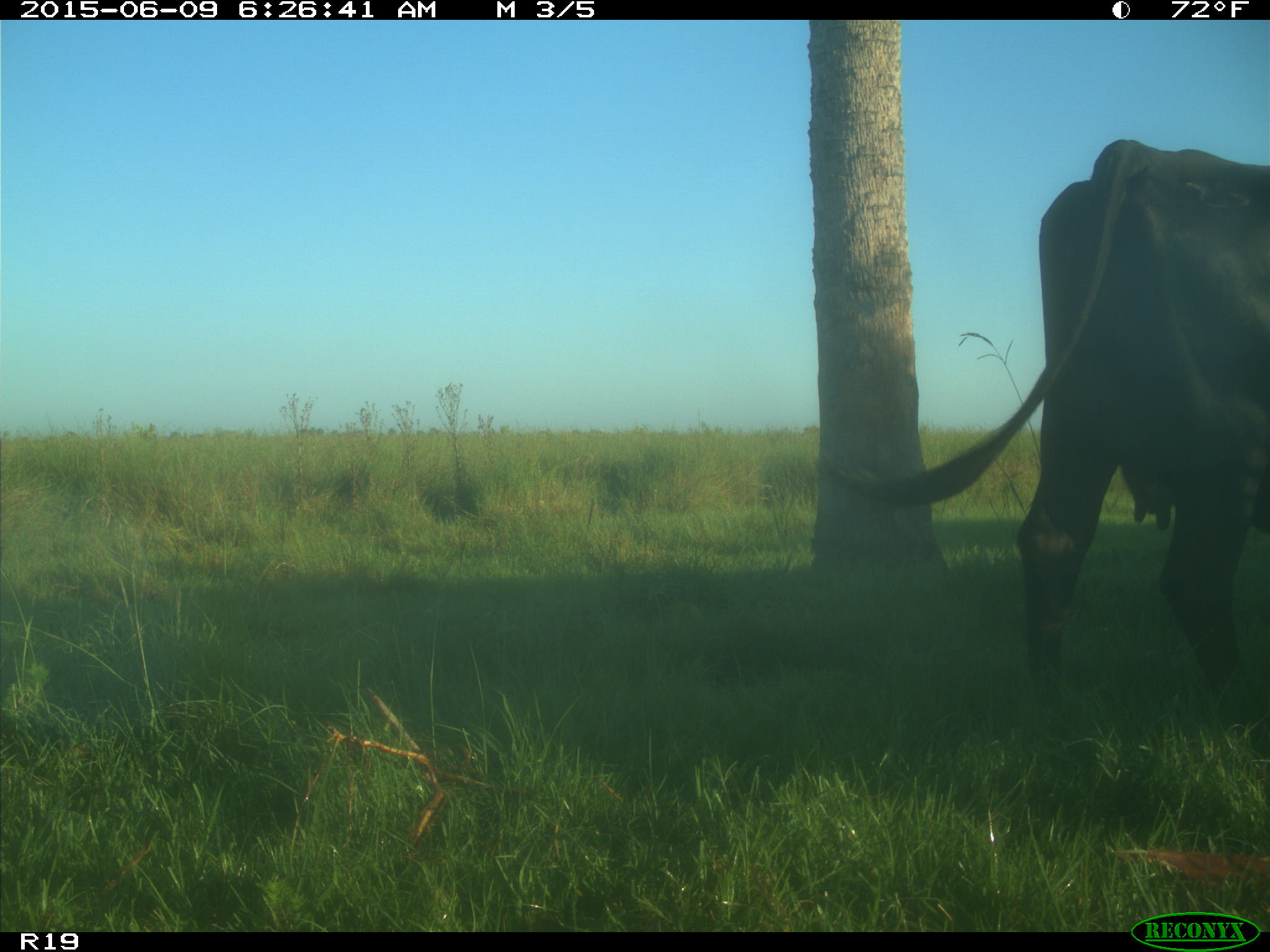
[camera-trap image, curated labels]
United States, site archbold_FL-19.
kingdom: Animalia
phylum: Chordata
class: Mammalia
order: Artiodactyla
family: Bovidae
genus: Bos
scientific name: Bos taurus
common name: domestic cow